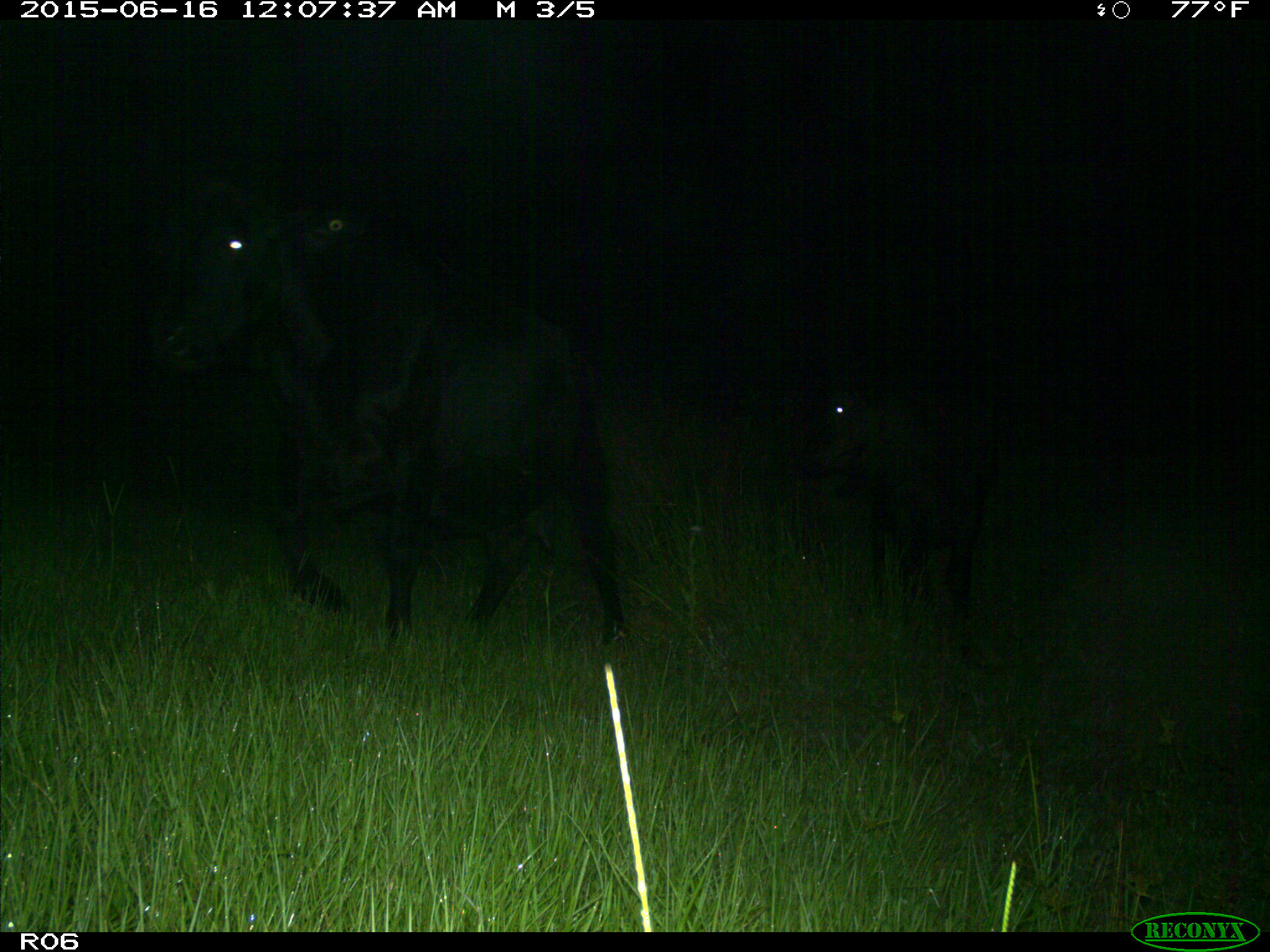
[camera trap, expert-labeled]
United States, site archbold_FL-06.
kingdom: Animalia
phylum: Chordata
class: Mammalia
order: Artiodactyla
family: Bovidae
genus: Bos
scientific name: Bos taurus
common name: domestic cow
Bos taurus (domestic cow).